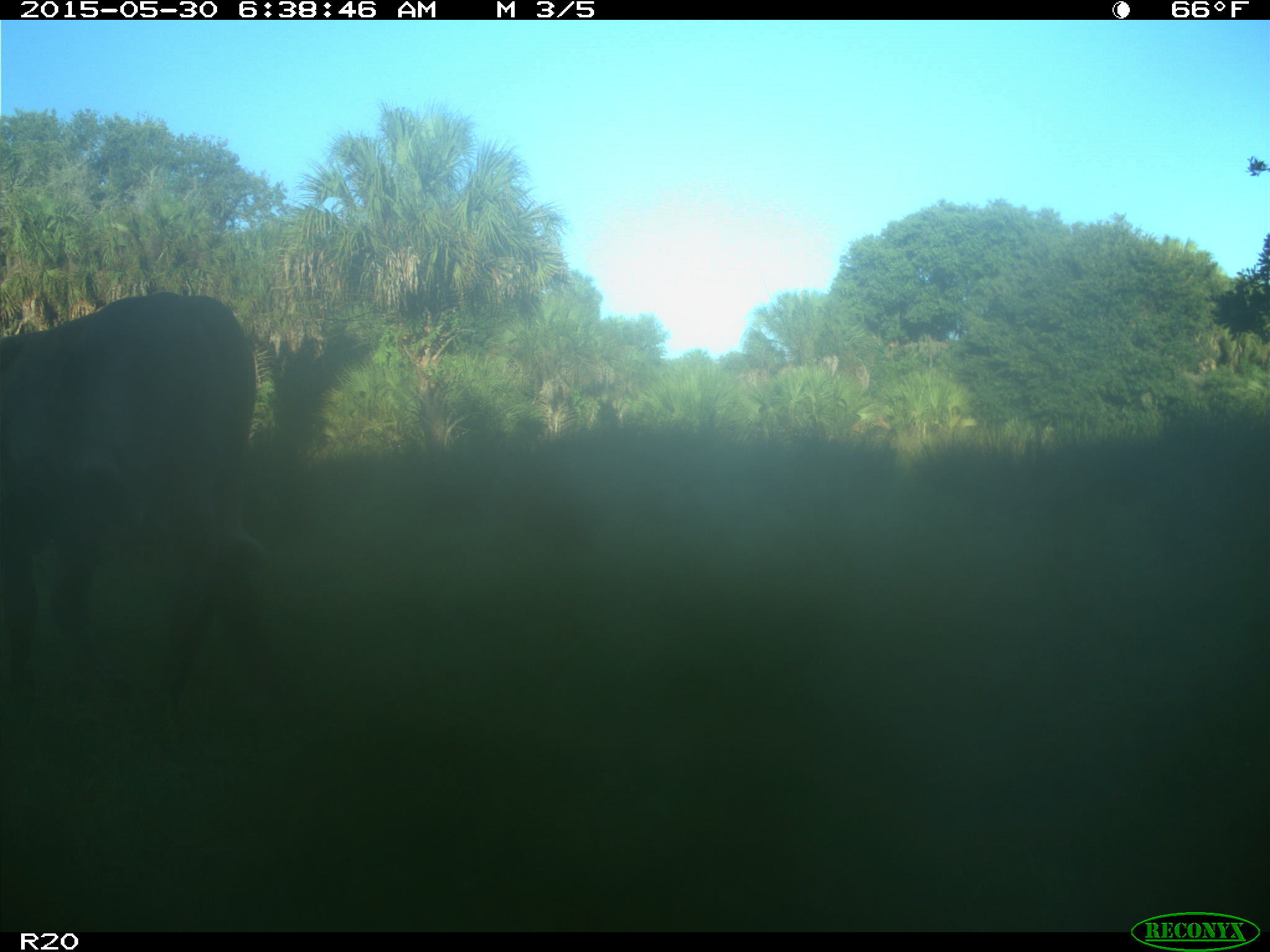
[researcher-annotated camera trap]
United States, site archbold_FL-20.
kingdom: Animalia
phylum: Chordata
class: Mammalia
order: Artiodactyla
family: Bovidae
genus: Bos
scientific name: Bos taurus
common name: domestic cow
Bos taurus (domestic cow).